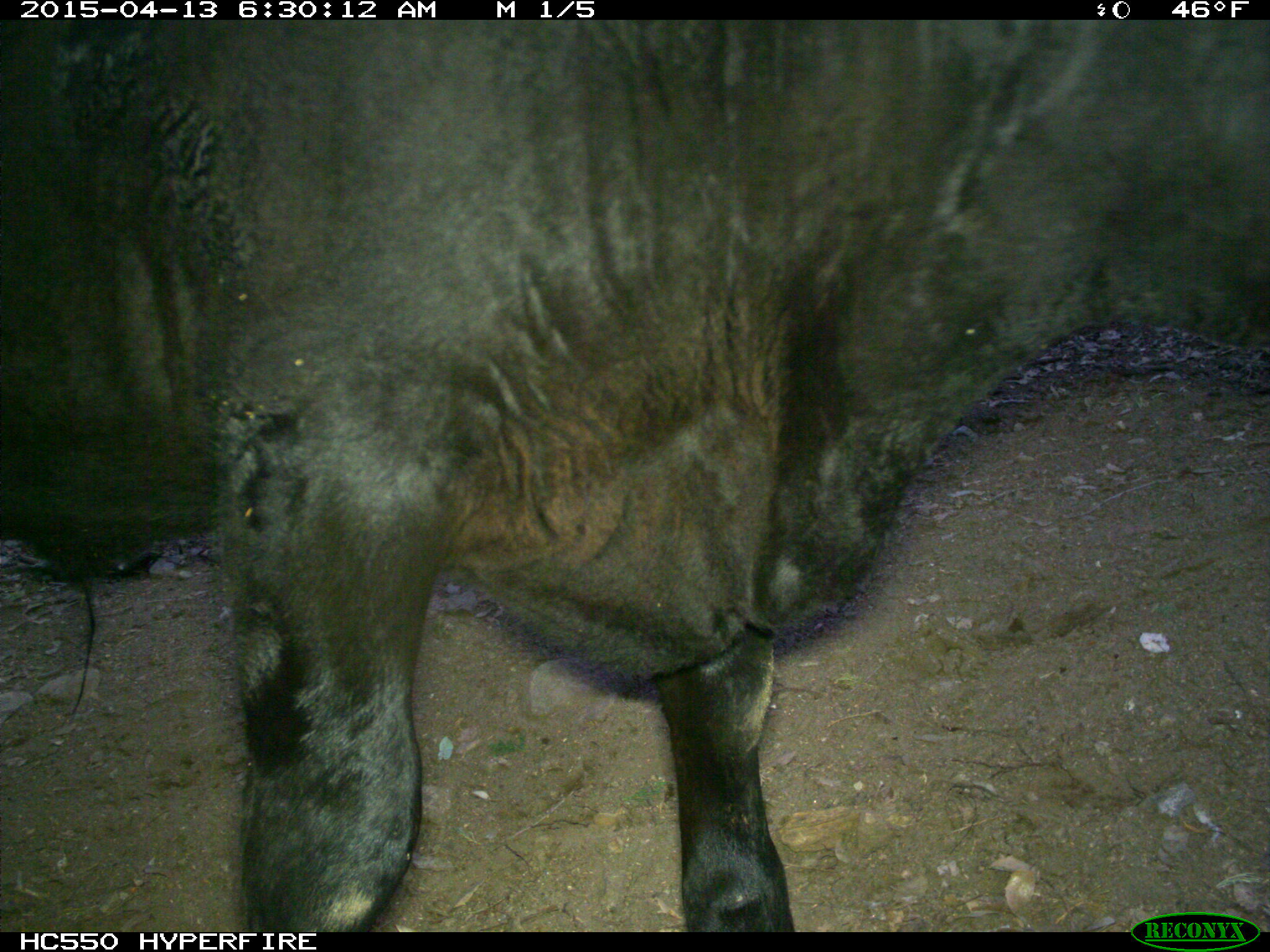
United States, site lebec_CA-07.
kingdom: Animalia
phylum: Chordata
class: Mammalia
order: Artiodactyla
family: Bovidae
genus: Bos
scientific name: Bos taurus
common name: domestic cow